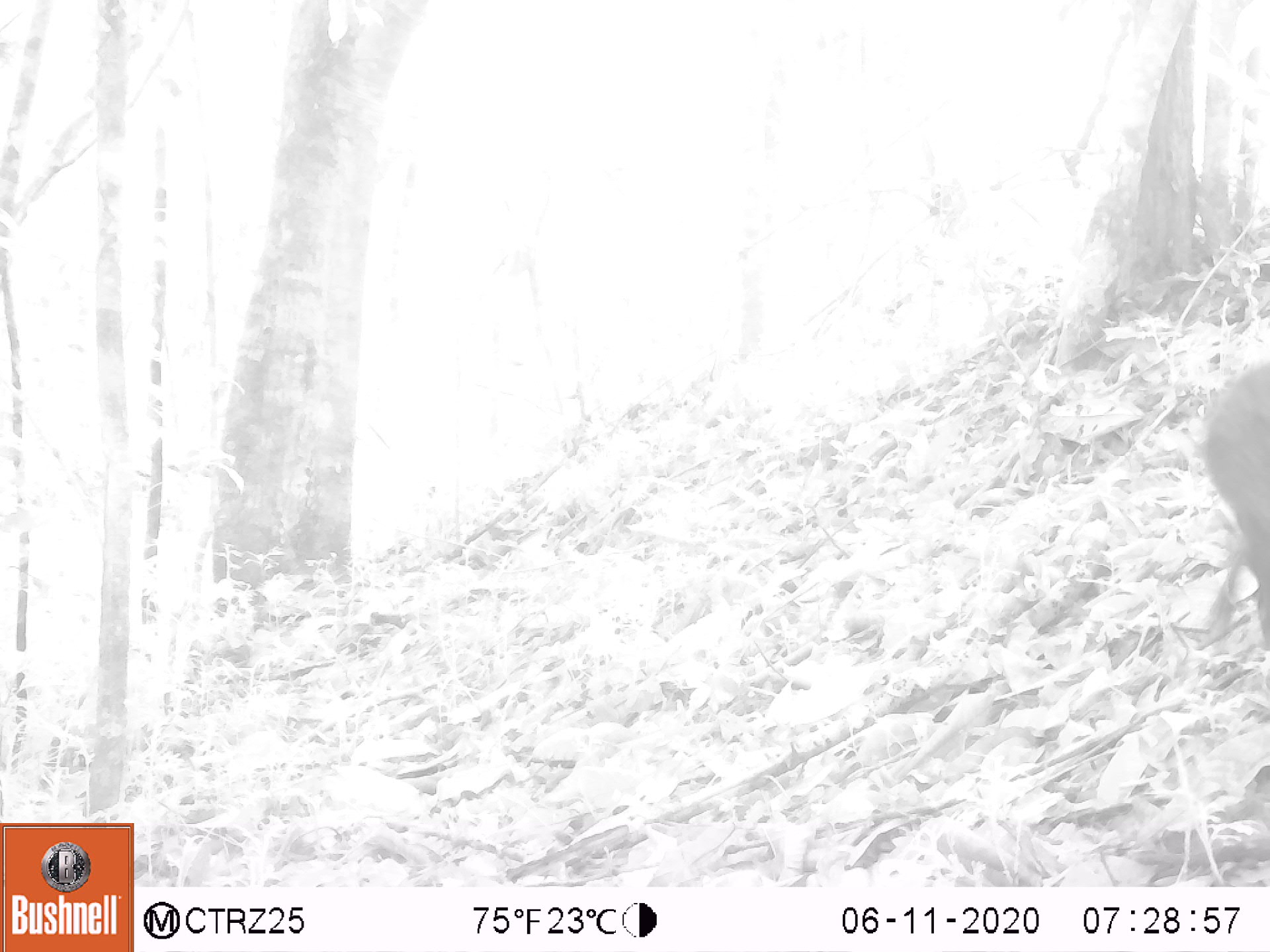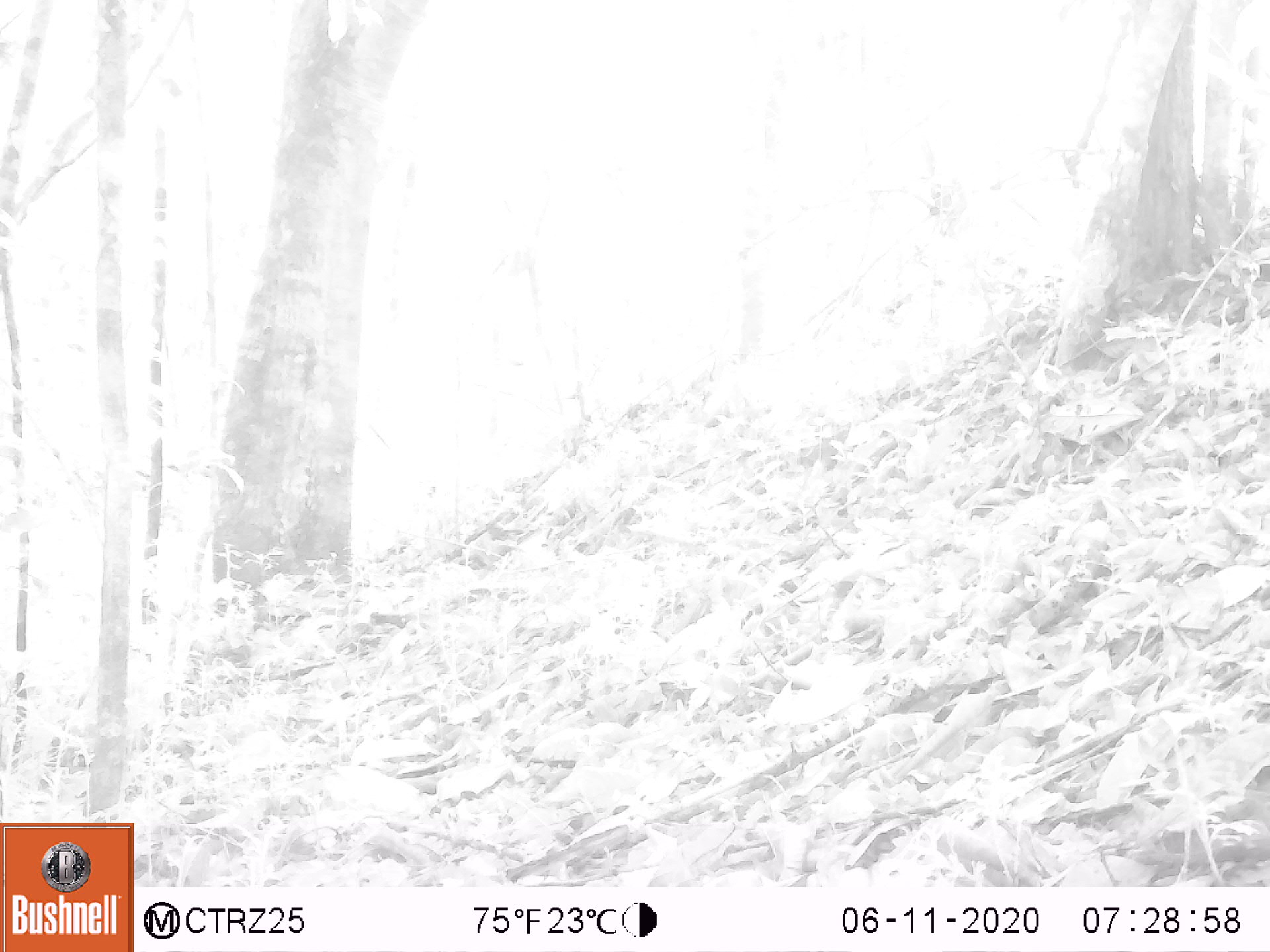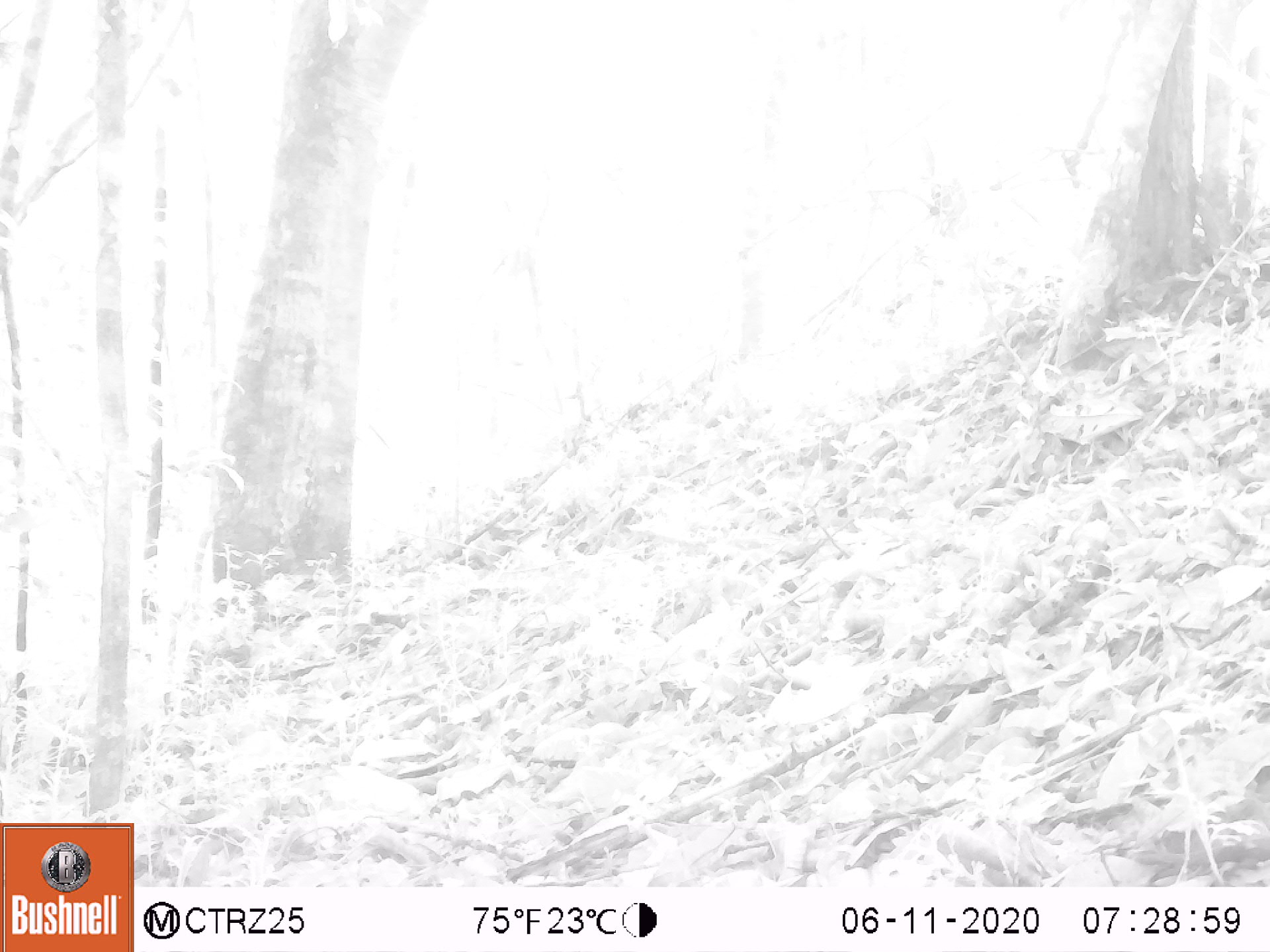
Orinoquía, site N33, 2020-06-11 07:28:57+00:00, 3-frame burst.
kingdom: Animalia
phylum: Chordata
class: Mammalia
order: Rodentia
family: Dasyproctidae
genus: Dasyprocta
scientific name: Dasyprocta fuliginosa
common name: black agouti